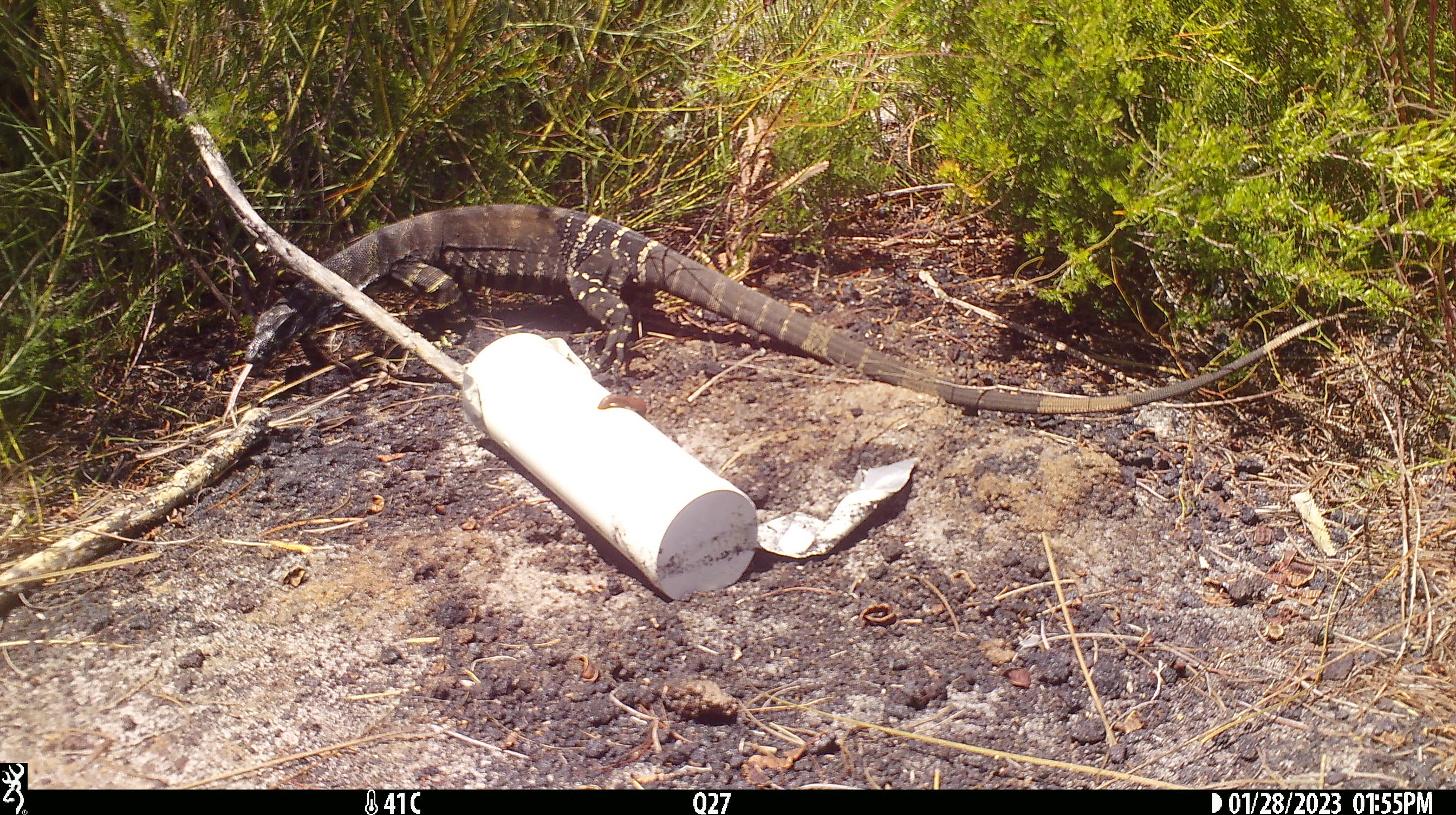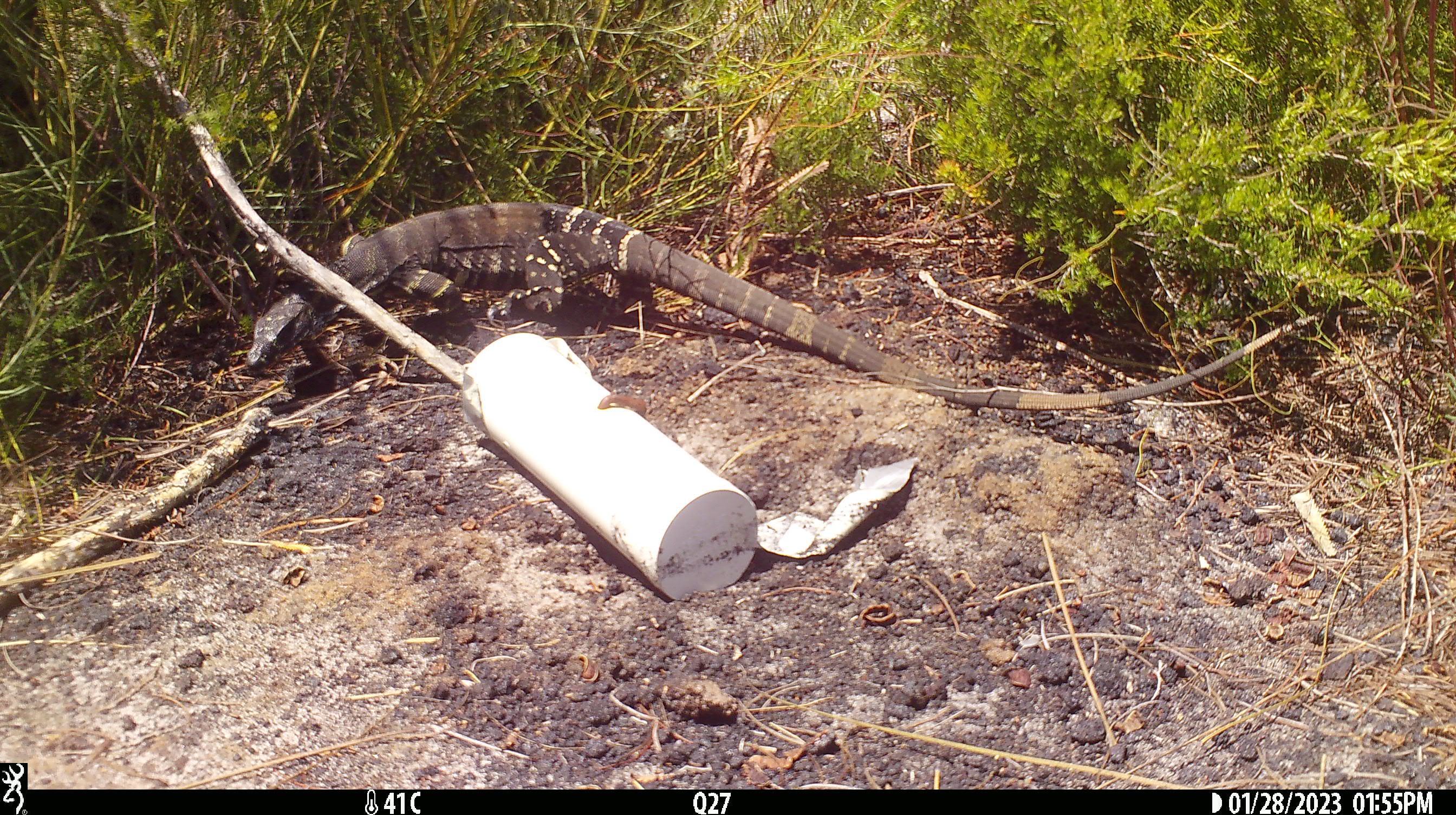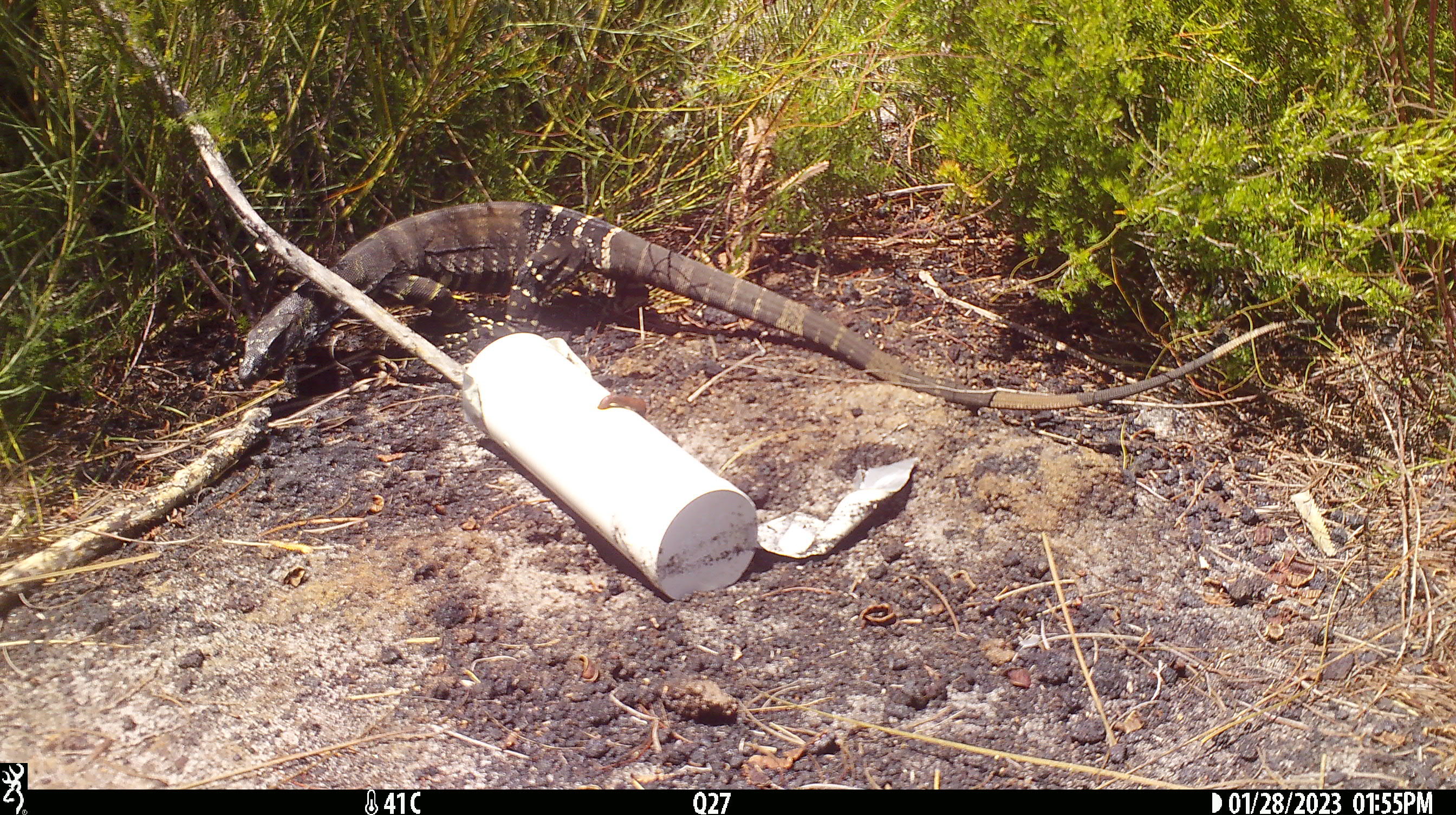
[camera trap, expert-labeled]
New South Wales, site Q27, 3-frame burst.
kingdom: Animalia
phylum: Chordata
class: Reptilia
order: Squamata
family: Varanidae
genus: Varanus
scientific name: Varanus varius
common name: lace monitor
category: goanna